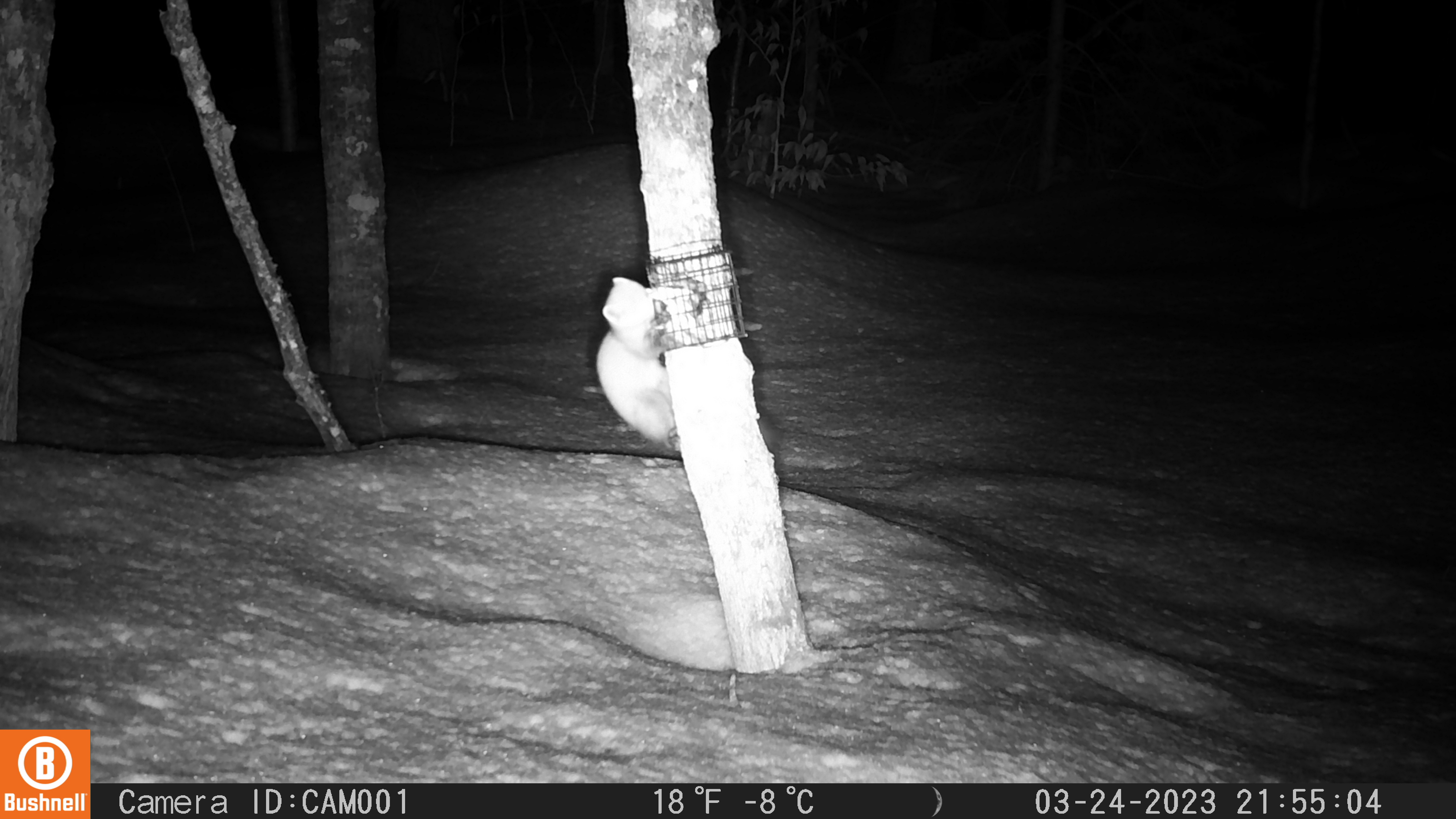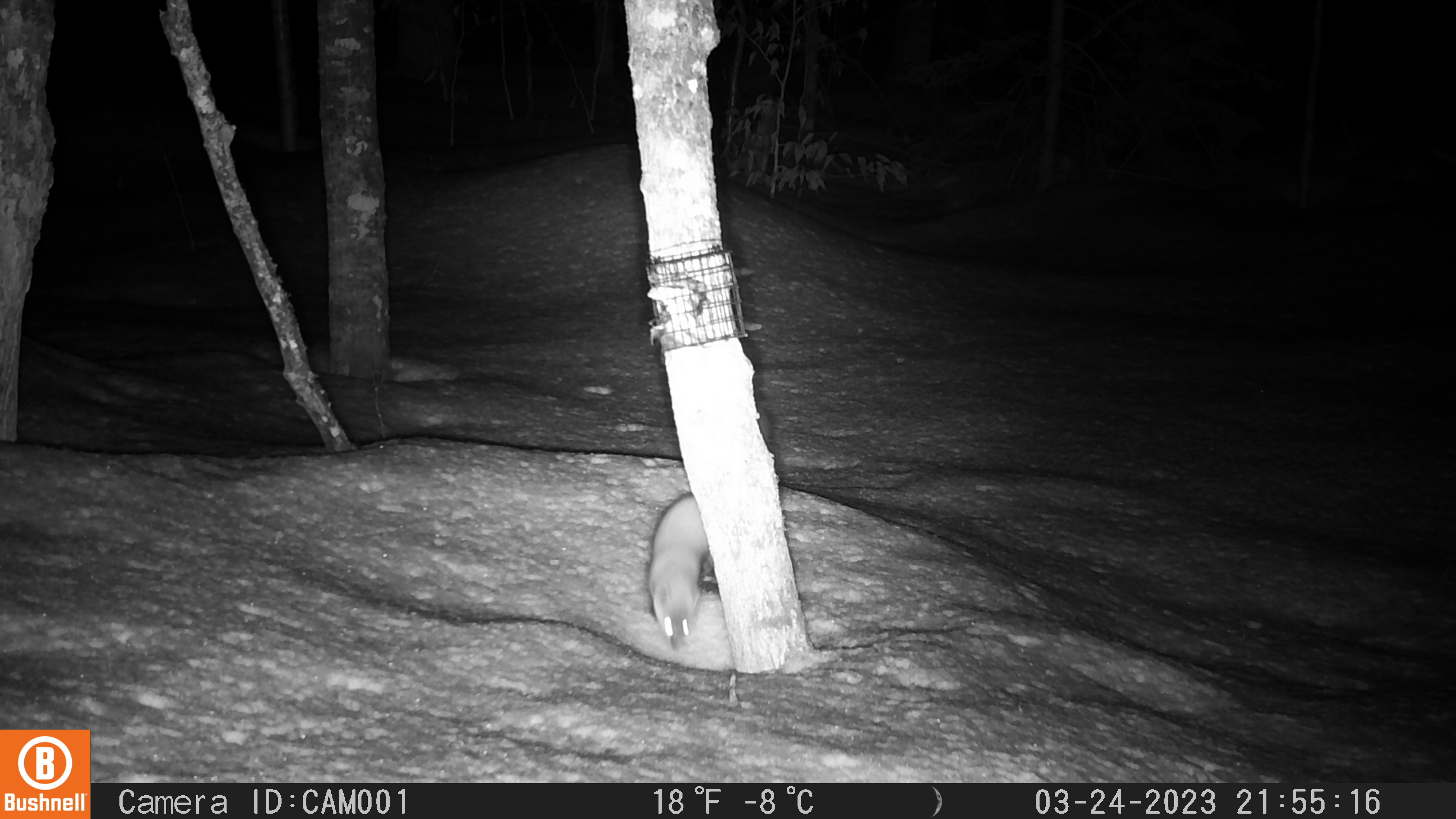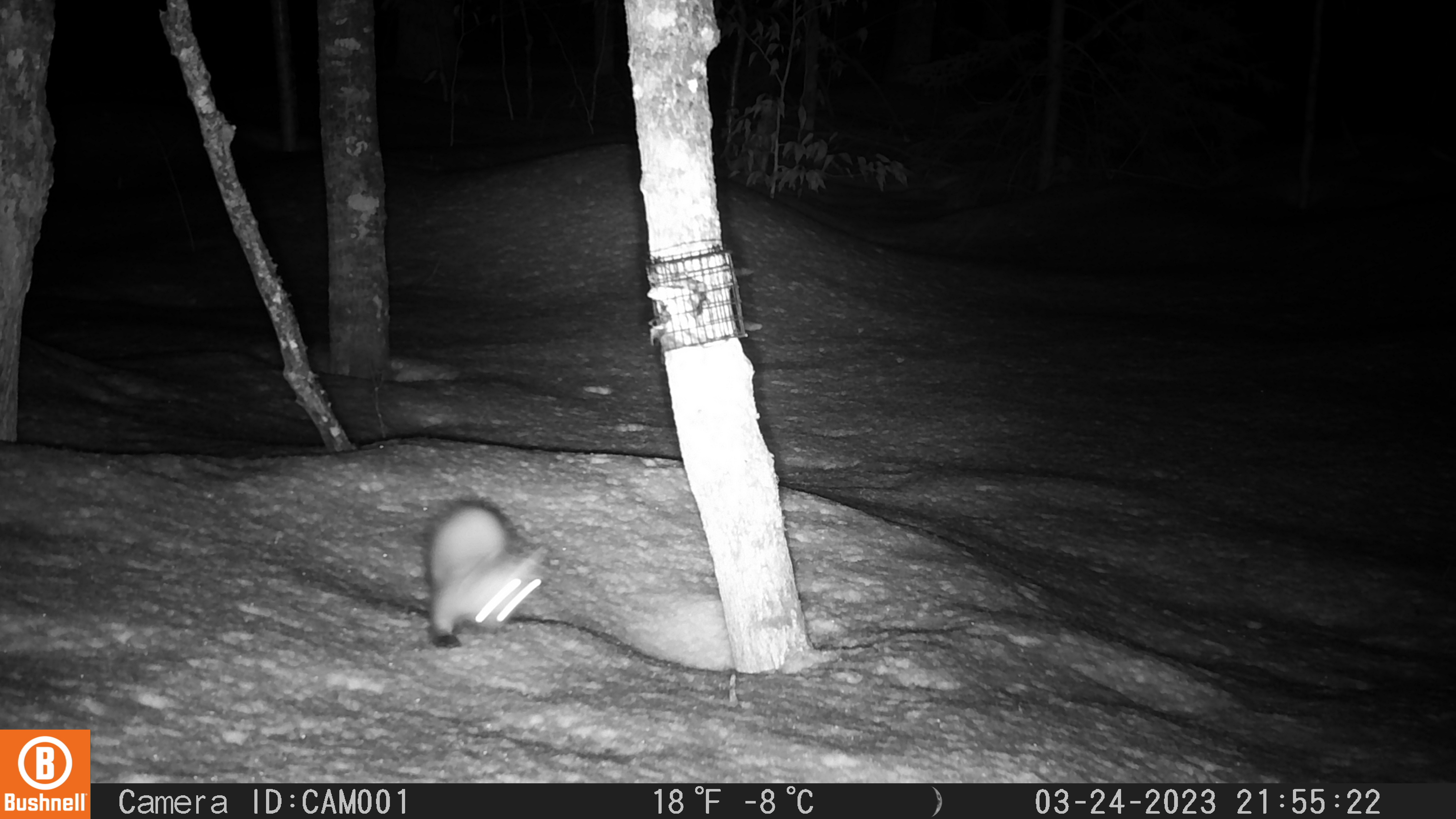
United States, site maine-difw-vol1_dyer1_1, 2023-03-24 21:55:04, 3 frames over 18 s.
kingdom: Animalia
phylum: Chordata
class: Mammalia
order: Carnivora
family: Mustelidae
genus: Martes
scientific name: Martes americana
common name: american marten